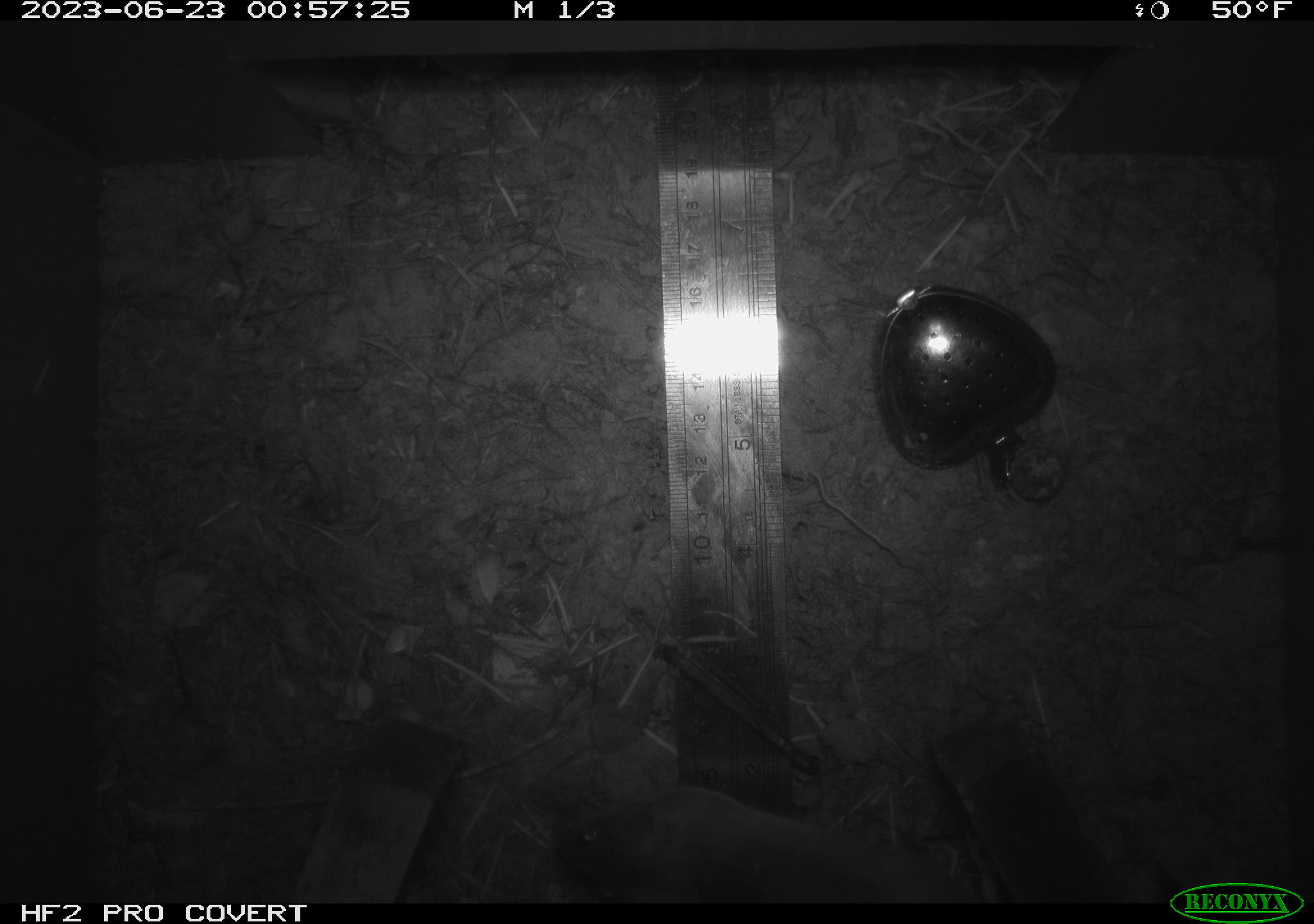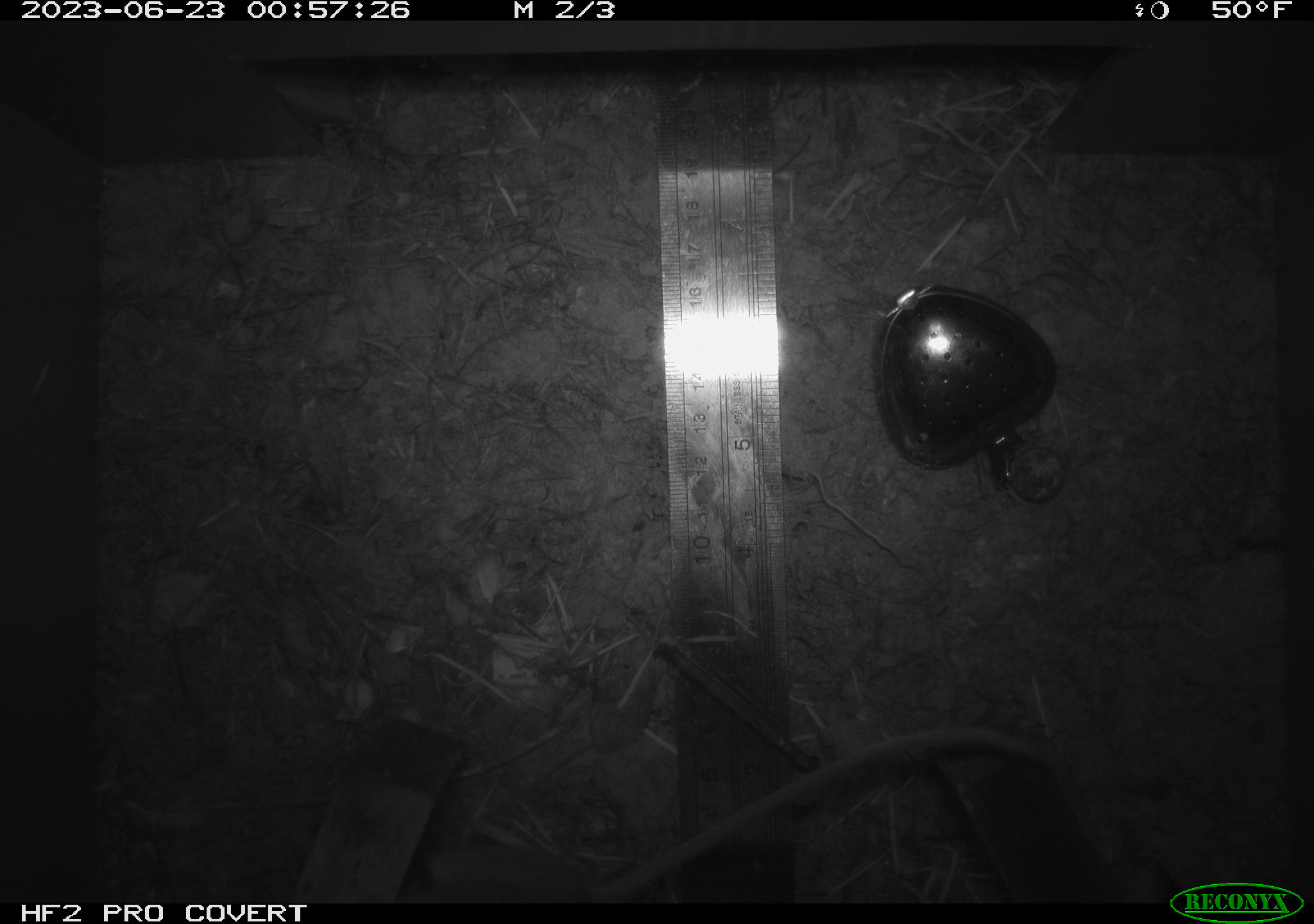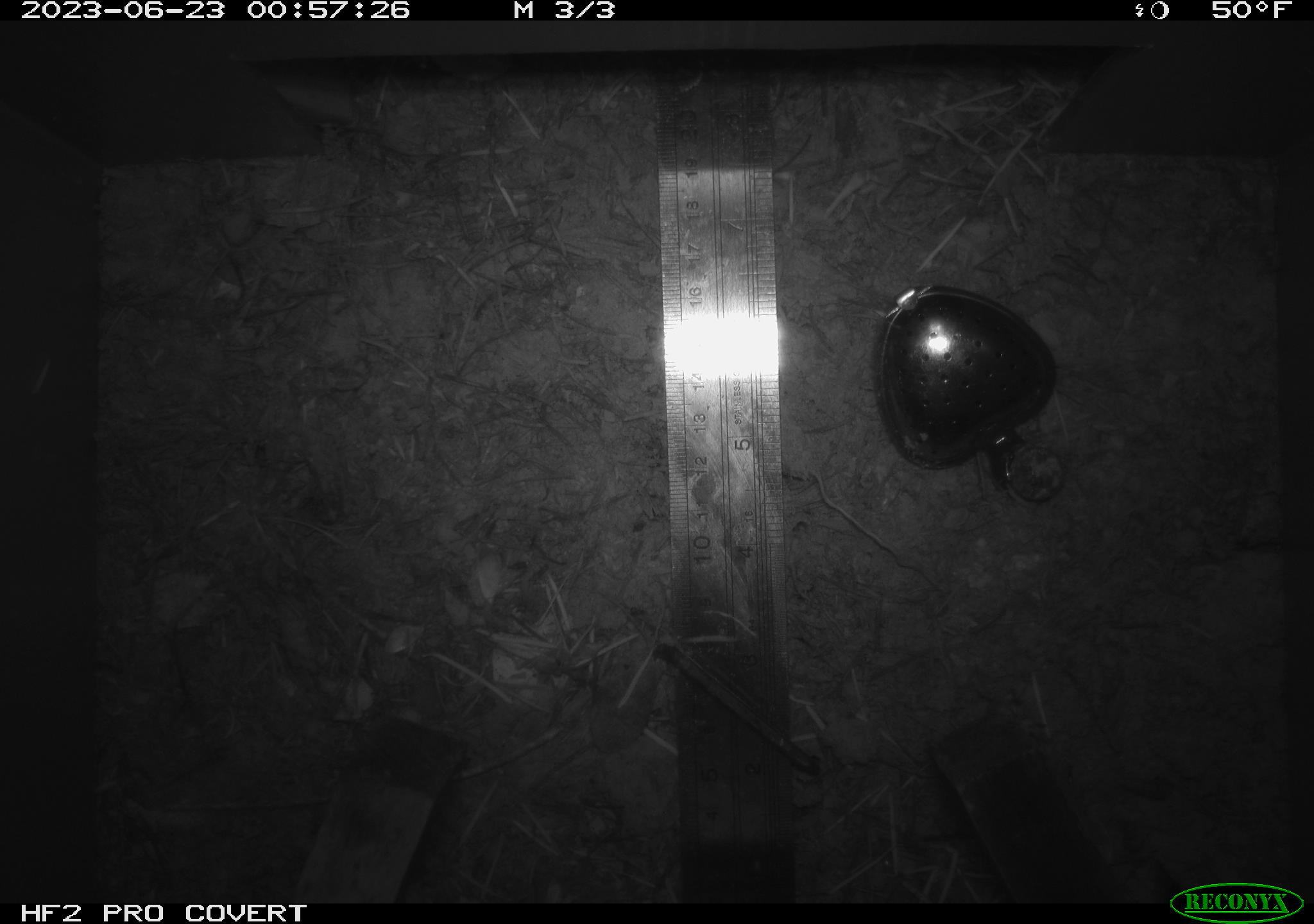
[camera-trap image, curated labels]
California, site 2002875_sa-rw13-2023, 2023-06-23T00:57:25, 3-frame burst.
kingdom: Animalia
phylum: Chordata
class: Mammalia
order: Rodentia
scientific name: Rodentia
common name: mouse species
Mouse species (Rodentia).